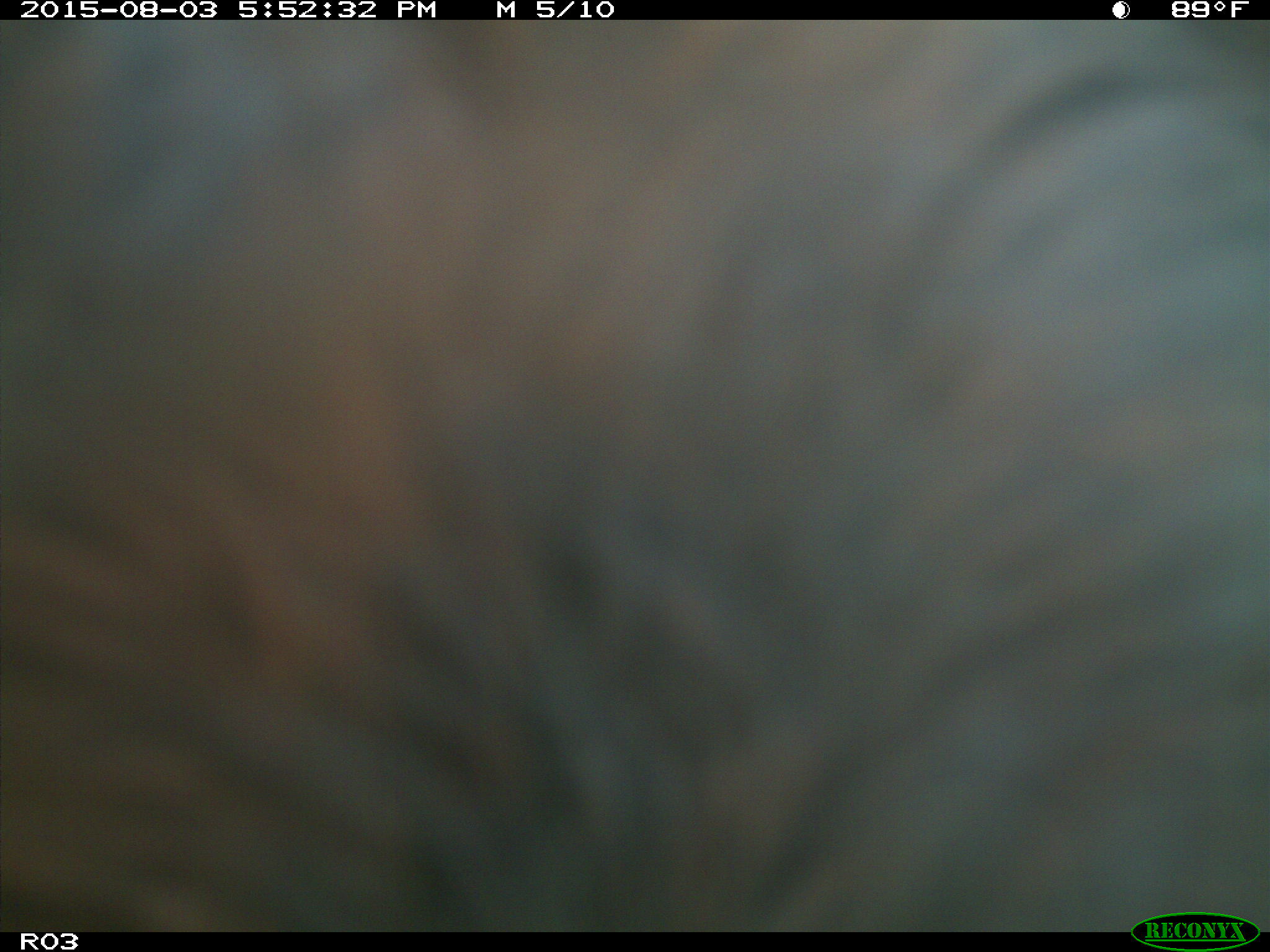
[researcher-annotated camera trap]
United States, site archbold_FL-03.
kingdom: Animalia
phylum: Chordata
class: Mammalia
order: Artiodactyla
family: Bovidae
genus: Bos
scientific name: Bos taurus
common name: domestic cow